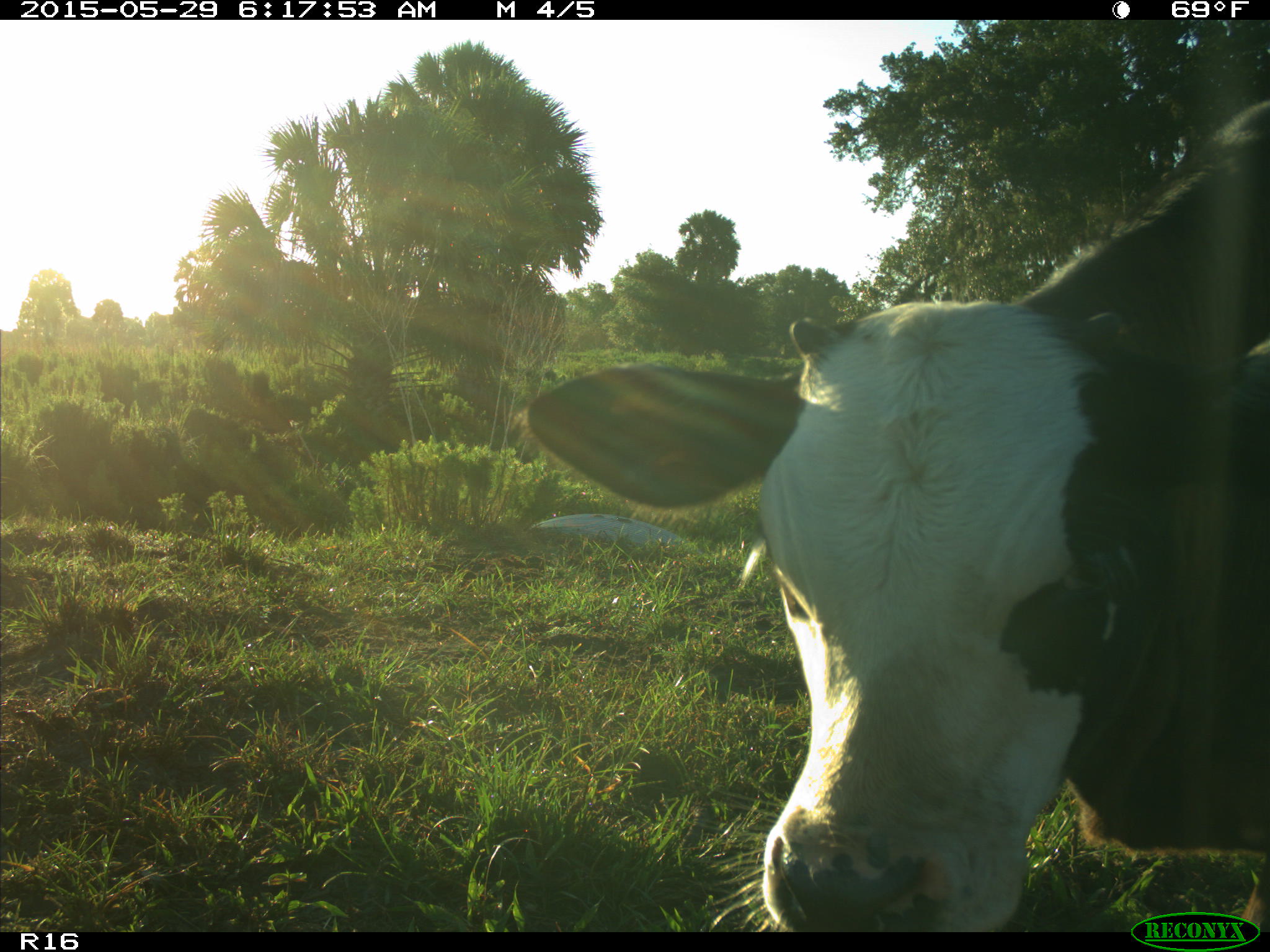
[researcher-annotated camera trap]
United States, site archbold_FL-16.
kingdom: Animalia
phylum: Chordata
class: Mammalia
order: Artiodactyla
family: Bovidae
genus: Bos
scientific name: Bos taurus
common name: domestic cow